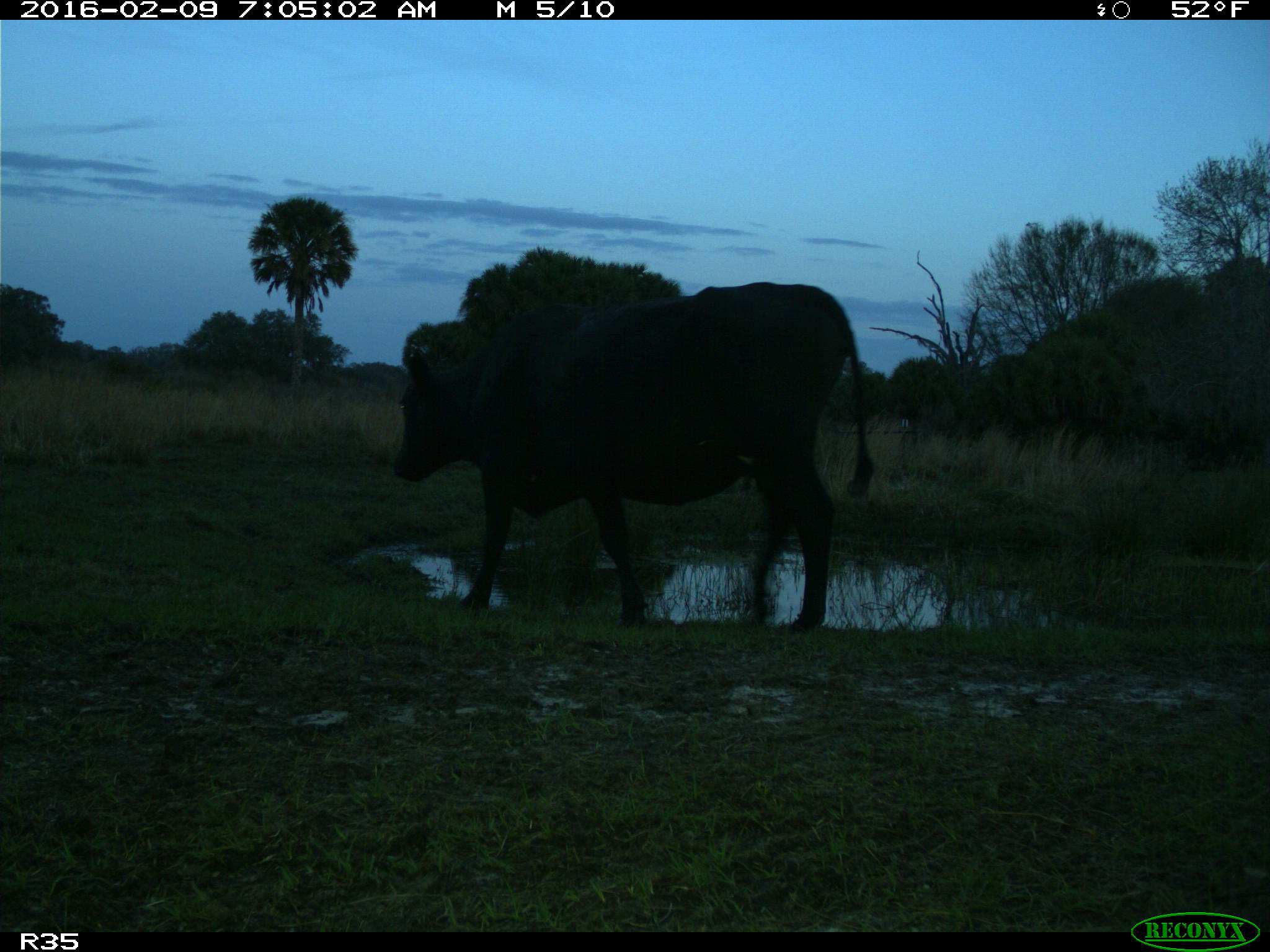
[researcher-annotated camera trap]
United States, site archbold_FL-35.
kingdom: Animalia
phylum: Chordata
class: Mammalia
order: Artiodactyla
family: Bovidae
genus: Bos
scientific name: Bos taurus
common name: domestic cow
Bos taurus (domestic cow).